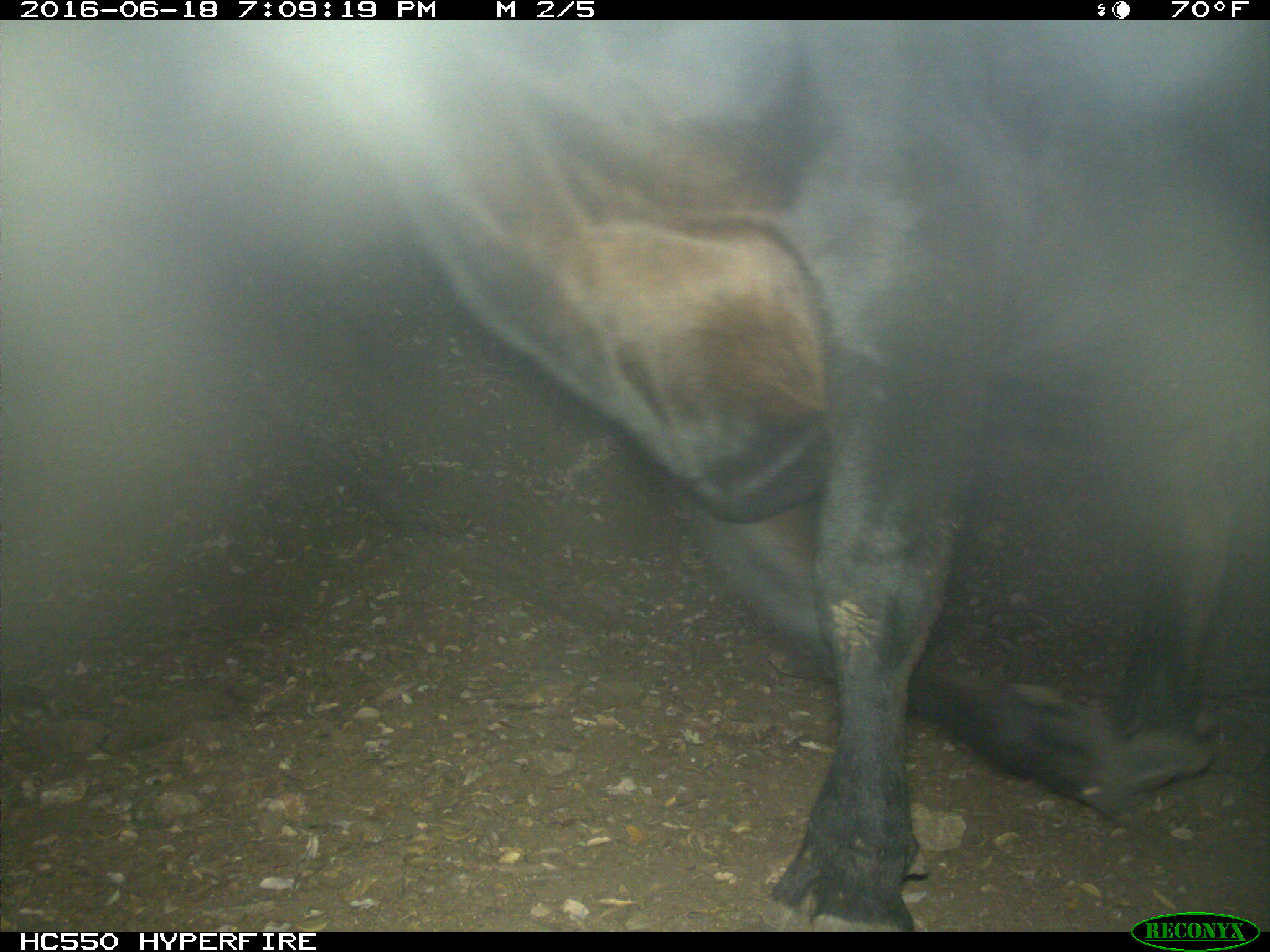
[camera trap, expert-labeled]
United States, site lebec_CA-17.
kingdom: Animalia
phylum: Chordata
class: Mammalia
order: Artiodactyla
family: Bovidae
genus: Bos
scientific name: Bos taurus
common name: domestic cow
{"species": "Bos taurus (domestic cow)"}